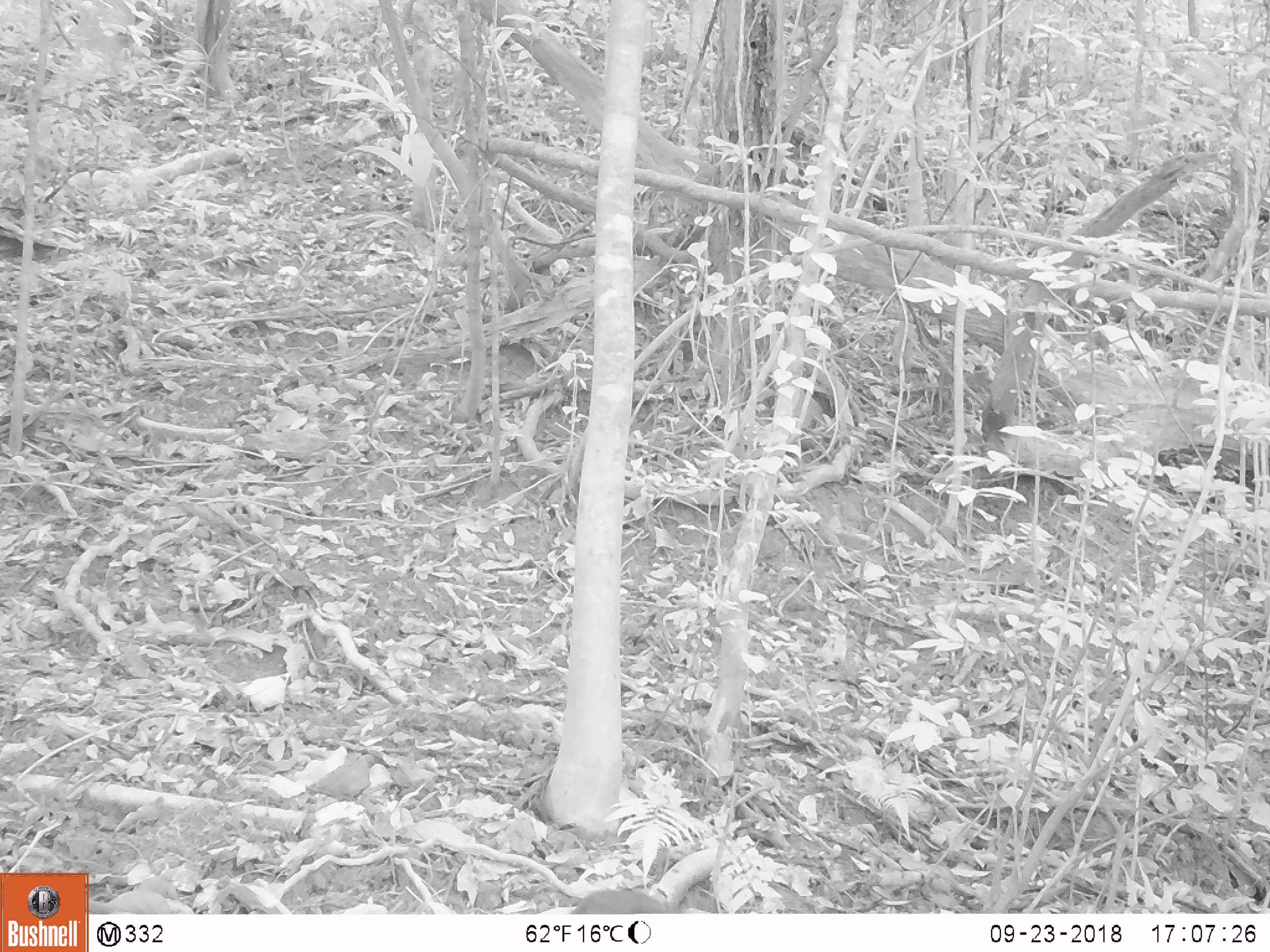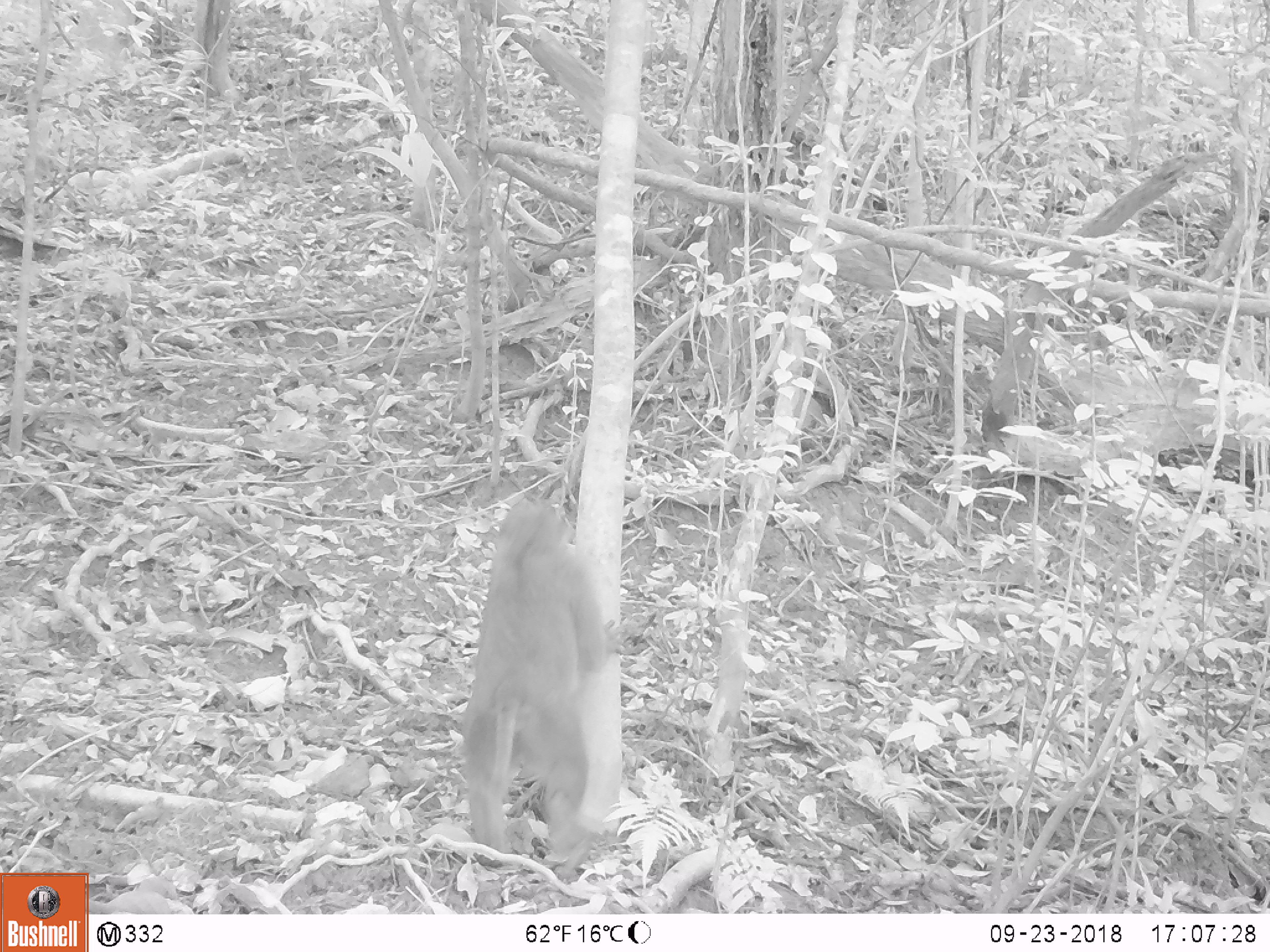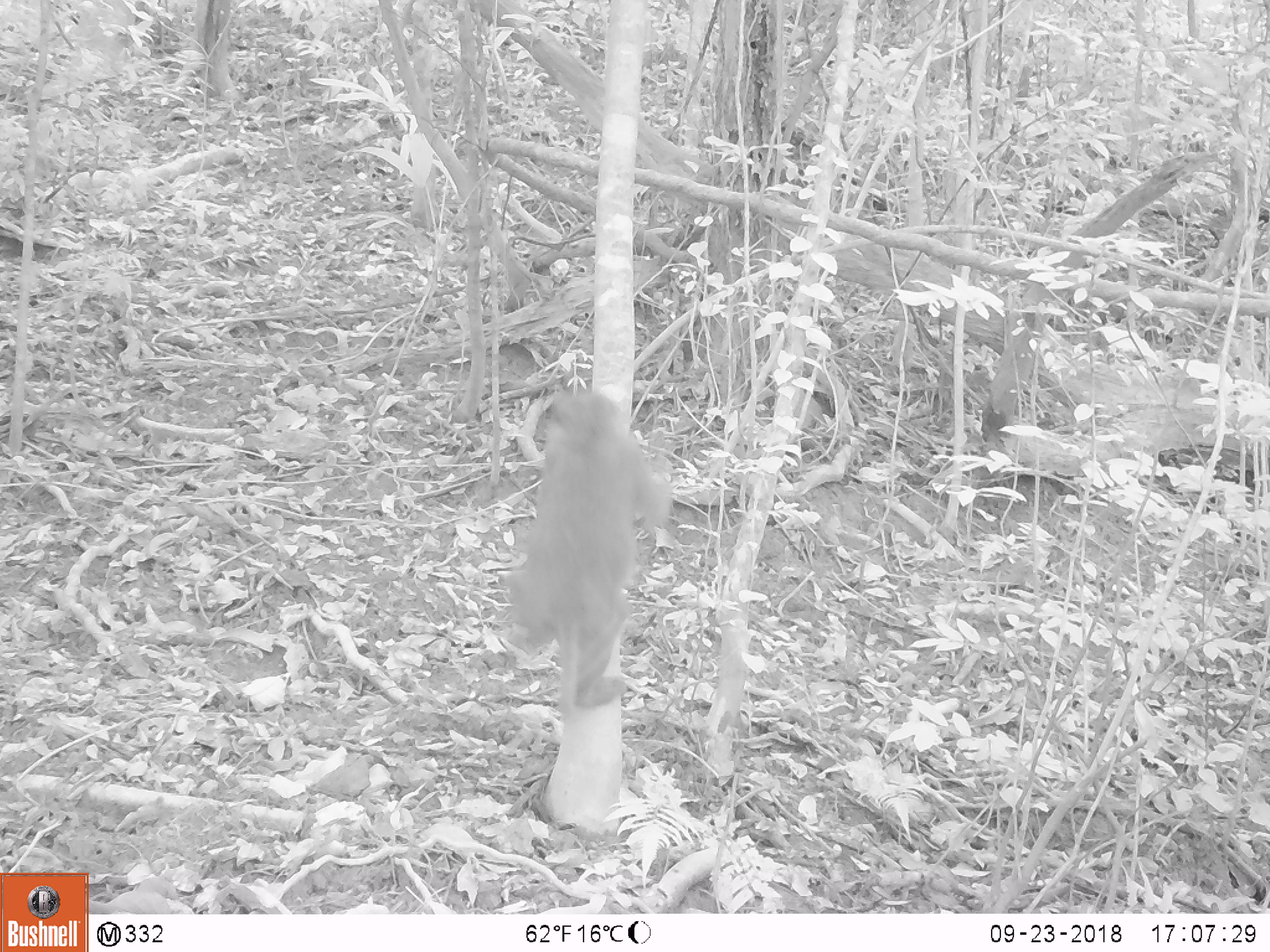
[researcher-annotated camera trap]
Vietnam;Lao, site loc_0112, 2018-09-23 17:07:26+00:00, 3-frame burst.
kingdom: Animalia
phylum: Chordata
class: Mammalia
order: Primates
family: Cercopithecidae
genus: Macaca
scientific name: Macaca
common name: macaques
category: assam or rhesus macaque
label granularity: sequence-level